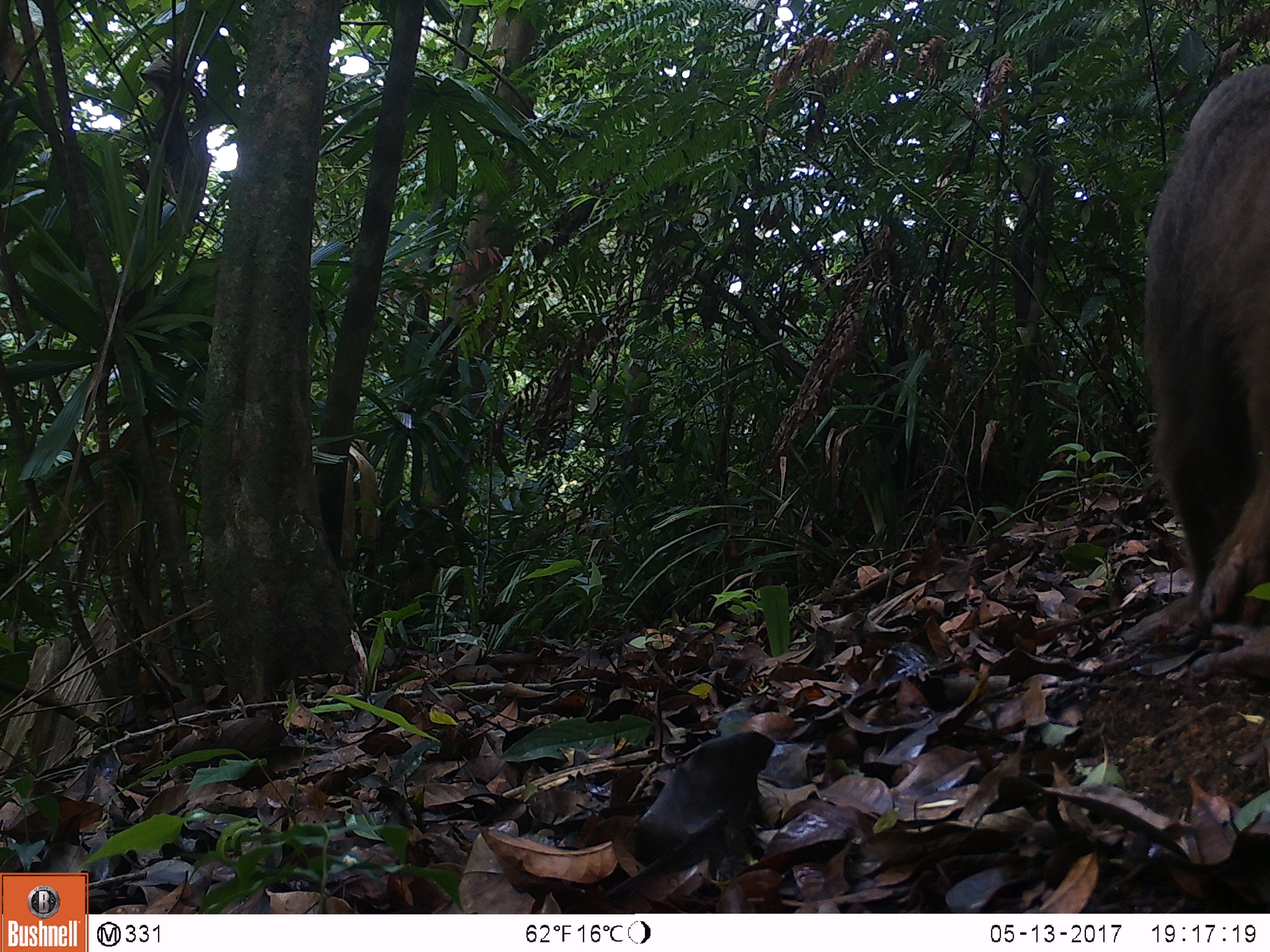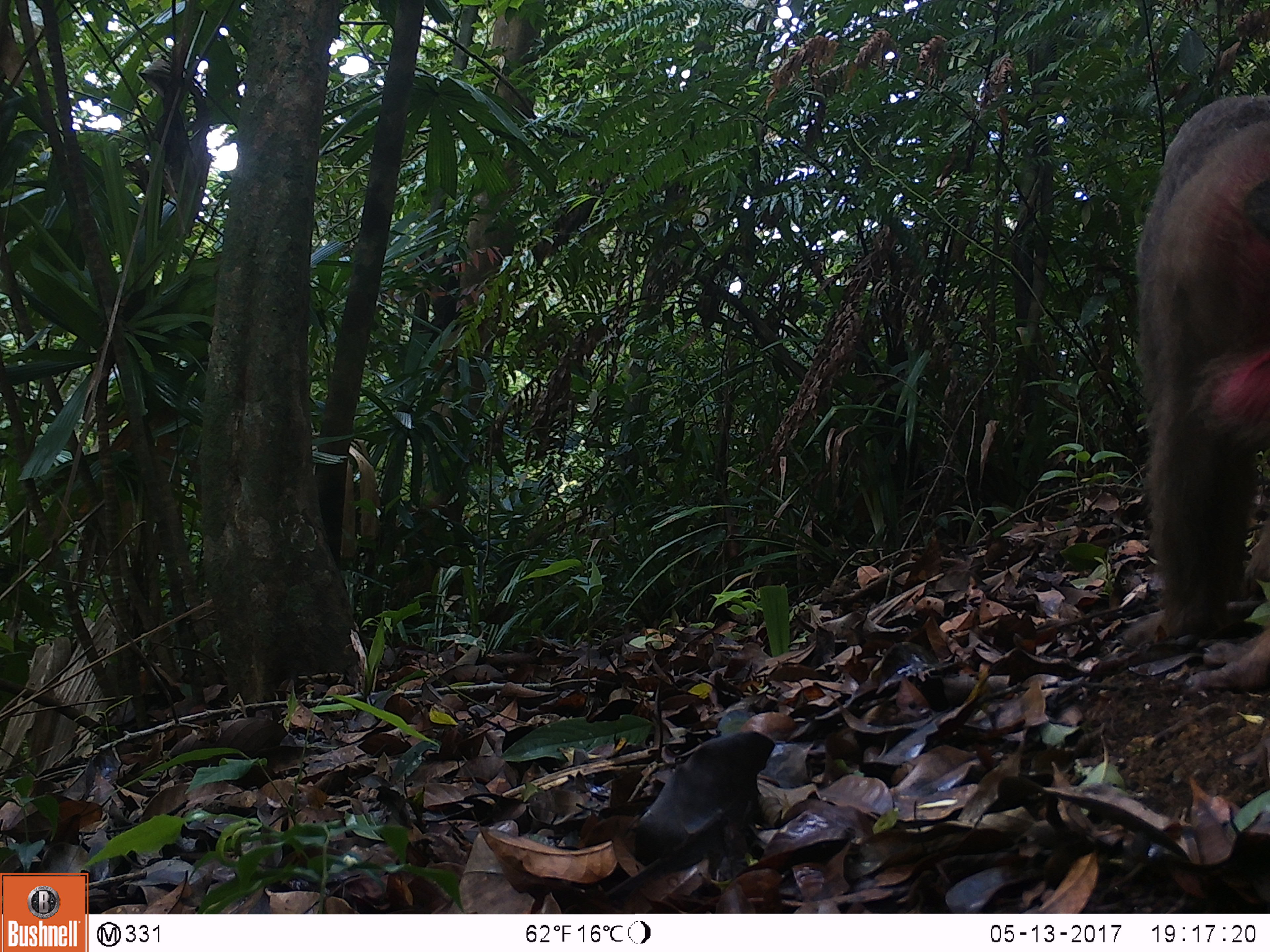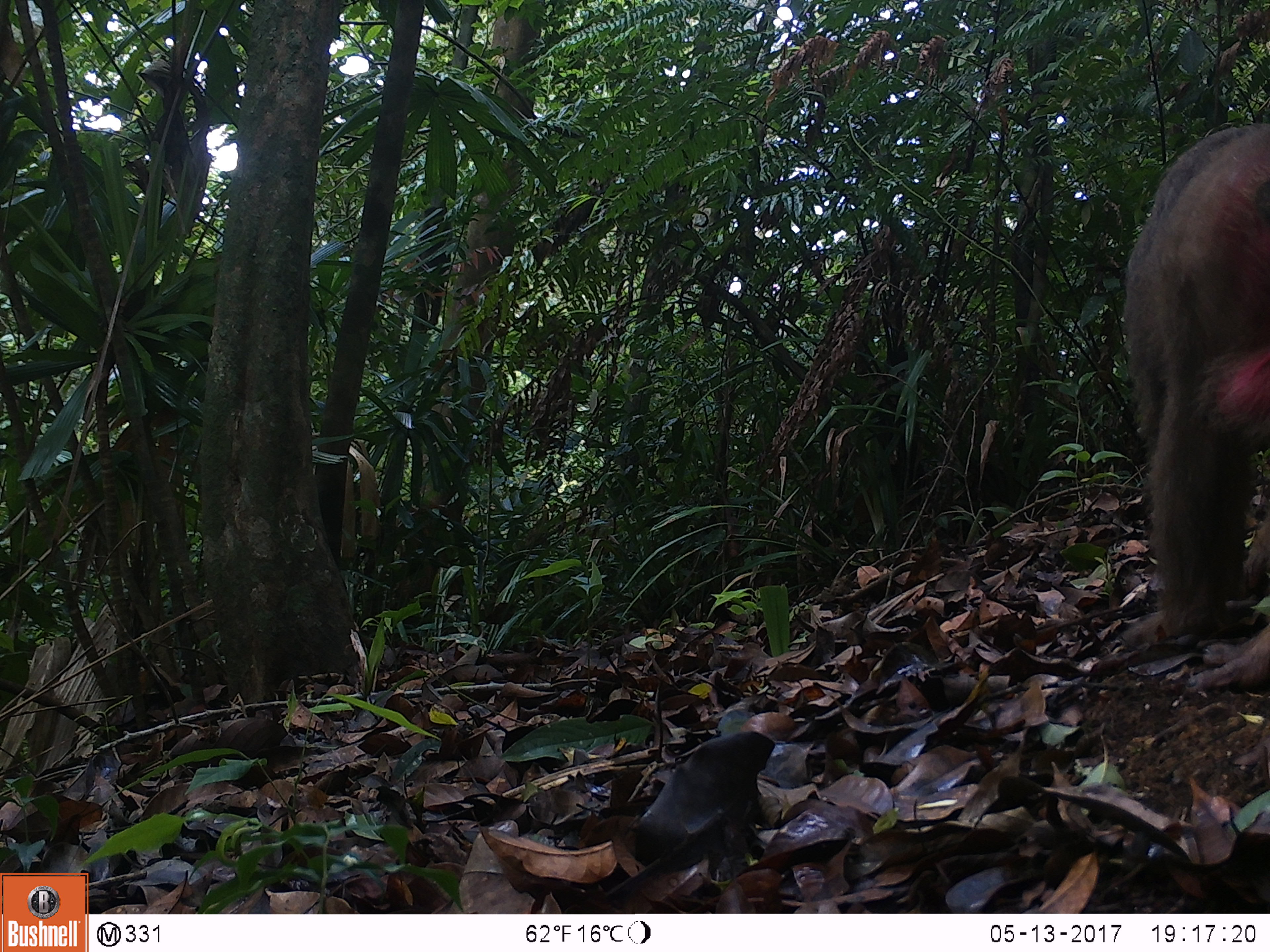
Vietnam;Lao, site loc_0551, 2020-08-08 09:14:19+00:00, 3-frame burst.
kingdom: Animalia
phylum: Chordata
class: Mammalia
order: Primates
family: Cercopithecidae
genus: Macaca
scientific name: Macaca arctoides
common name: stump-tailed macaque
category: stump tailed macaque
Stump tailed macaque (stump-tailed macaque) (Macaca arctoides). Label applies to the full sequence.